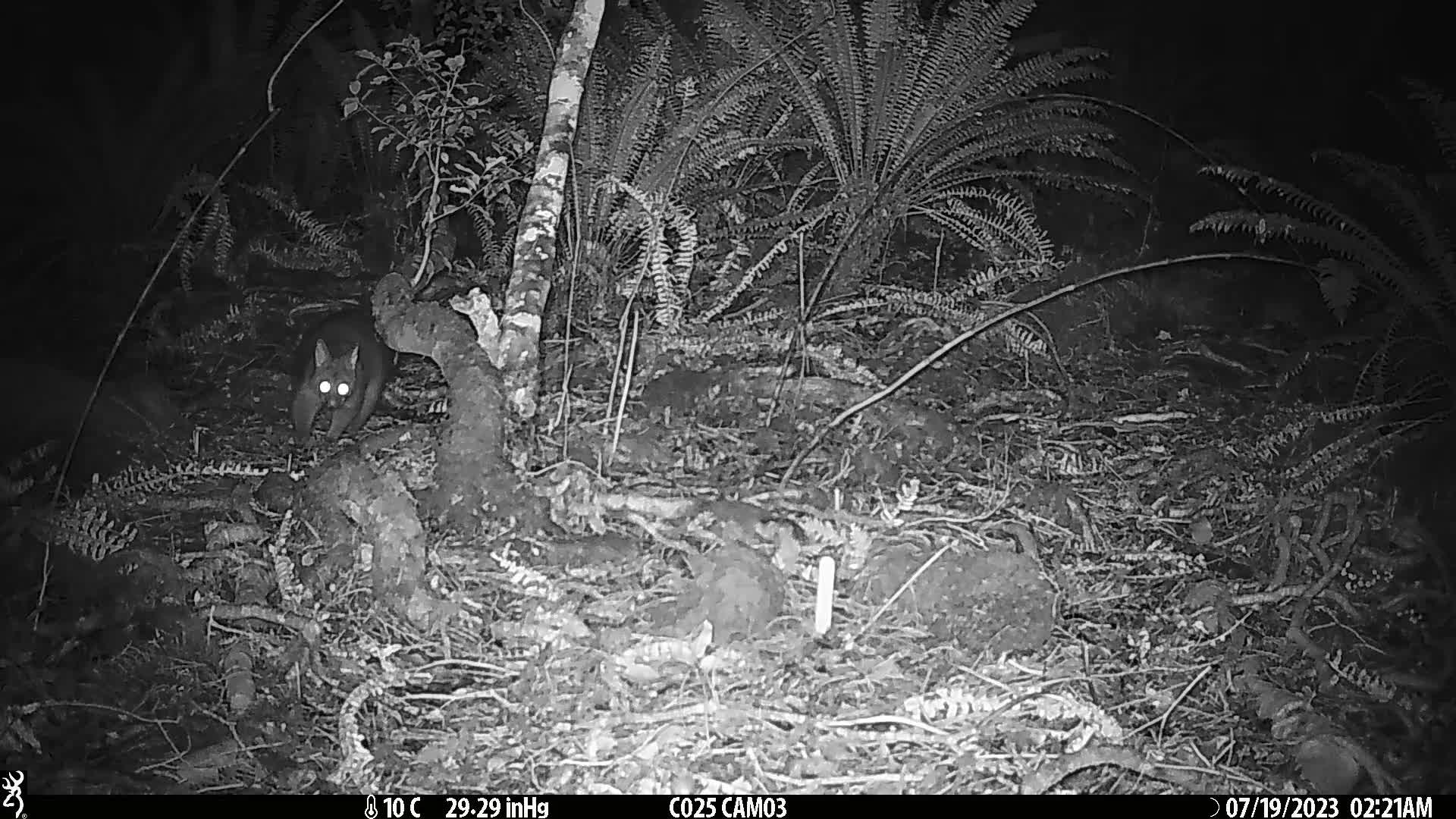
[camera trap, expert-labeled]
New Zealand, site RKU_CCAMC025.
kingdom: Animalia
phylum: Chordata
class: Mammalia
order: Diprotodontia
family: Phalangeridae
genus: Trichosurus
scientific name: Trichosurus vulpecula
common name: common brushtail possum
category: possum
Possum (common brushtail possum) (Trichosurus vulpecula).